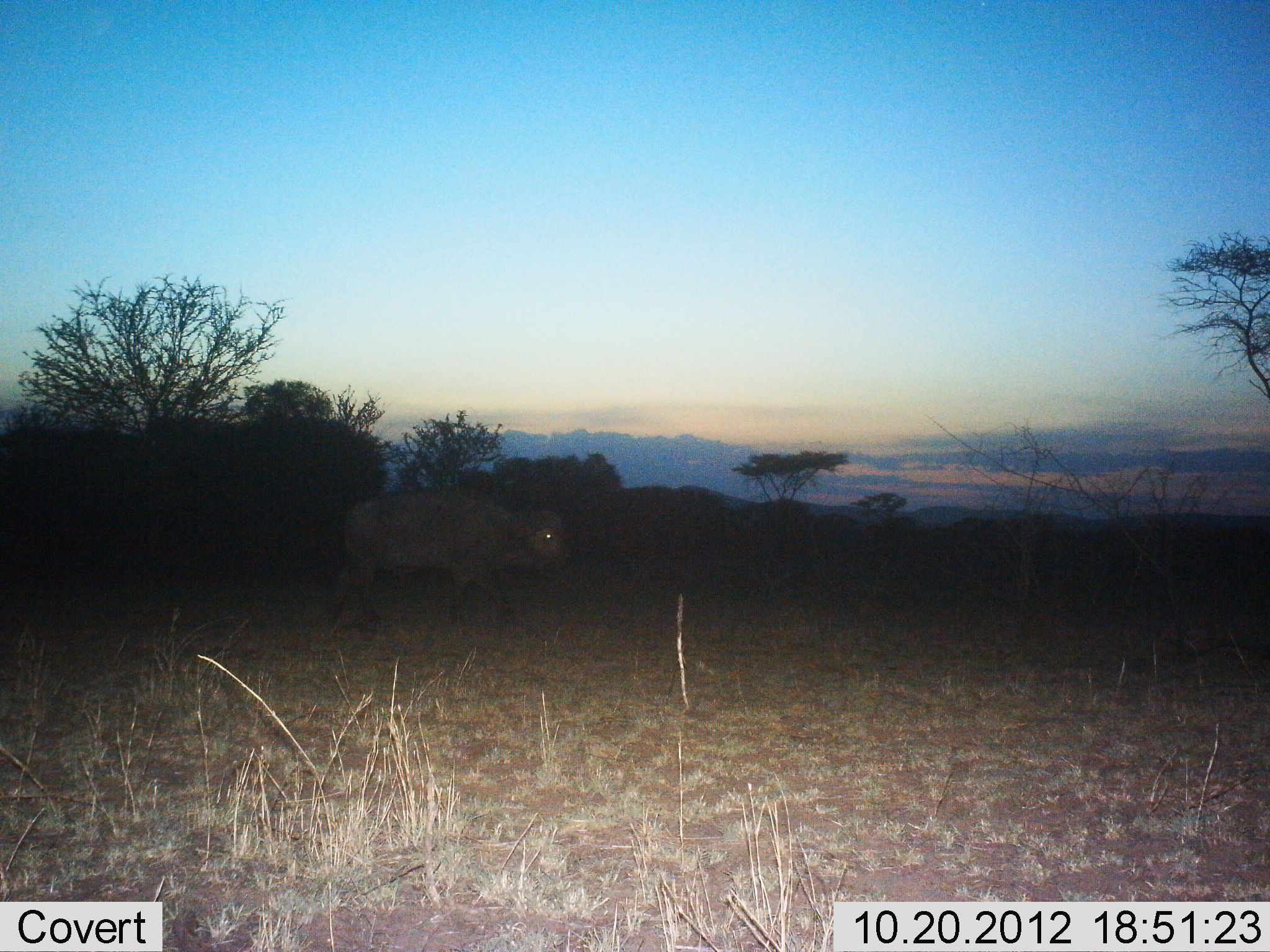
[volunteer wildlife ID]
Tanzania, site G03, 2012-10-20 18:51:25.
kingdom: Animalia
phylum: Chordata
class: Mammalia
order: Artiodactyla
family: Bovidae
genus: Syncerus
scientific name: Syncerus caffer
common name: cape buffalo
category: buffalo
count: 1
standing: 20%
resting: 0%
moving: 80%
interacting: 0%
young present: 0%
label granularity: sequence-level